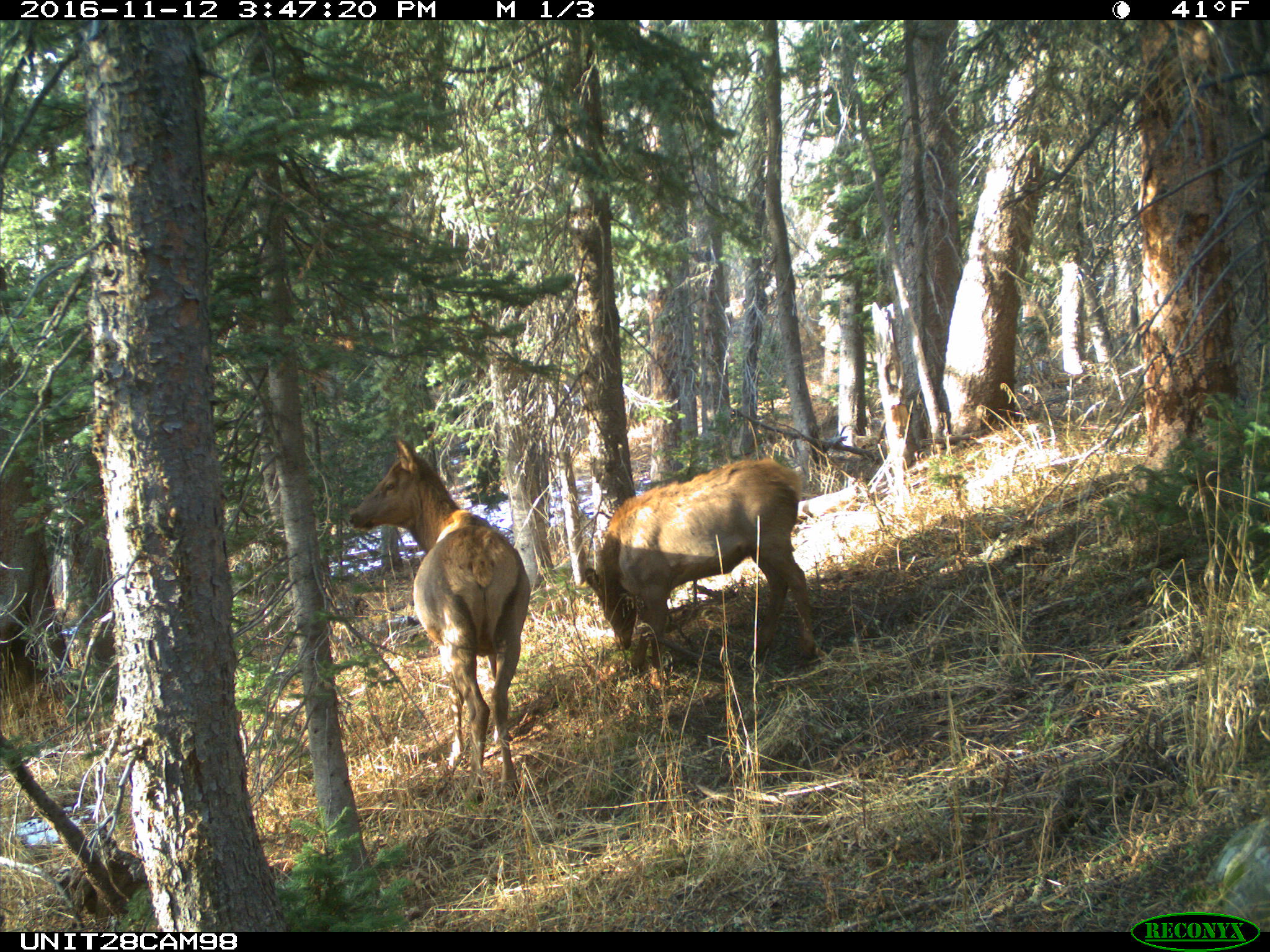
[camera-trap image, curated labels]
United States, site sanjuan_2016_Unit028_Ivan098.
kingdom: Animalia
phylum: Chordata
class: Mammalia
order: Artiodactyla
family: Cervidae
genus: Cervus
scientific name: Cervus elaphus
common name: red deer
Cervus elaphus (red deer).